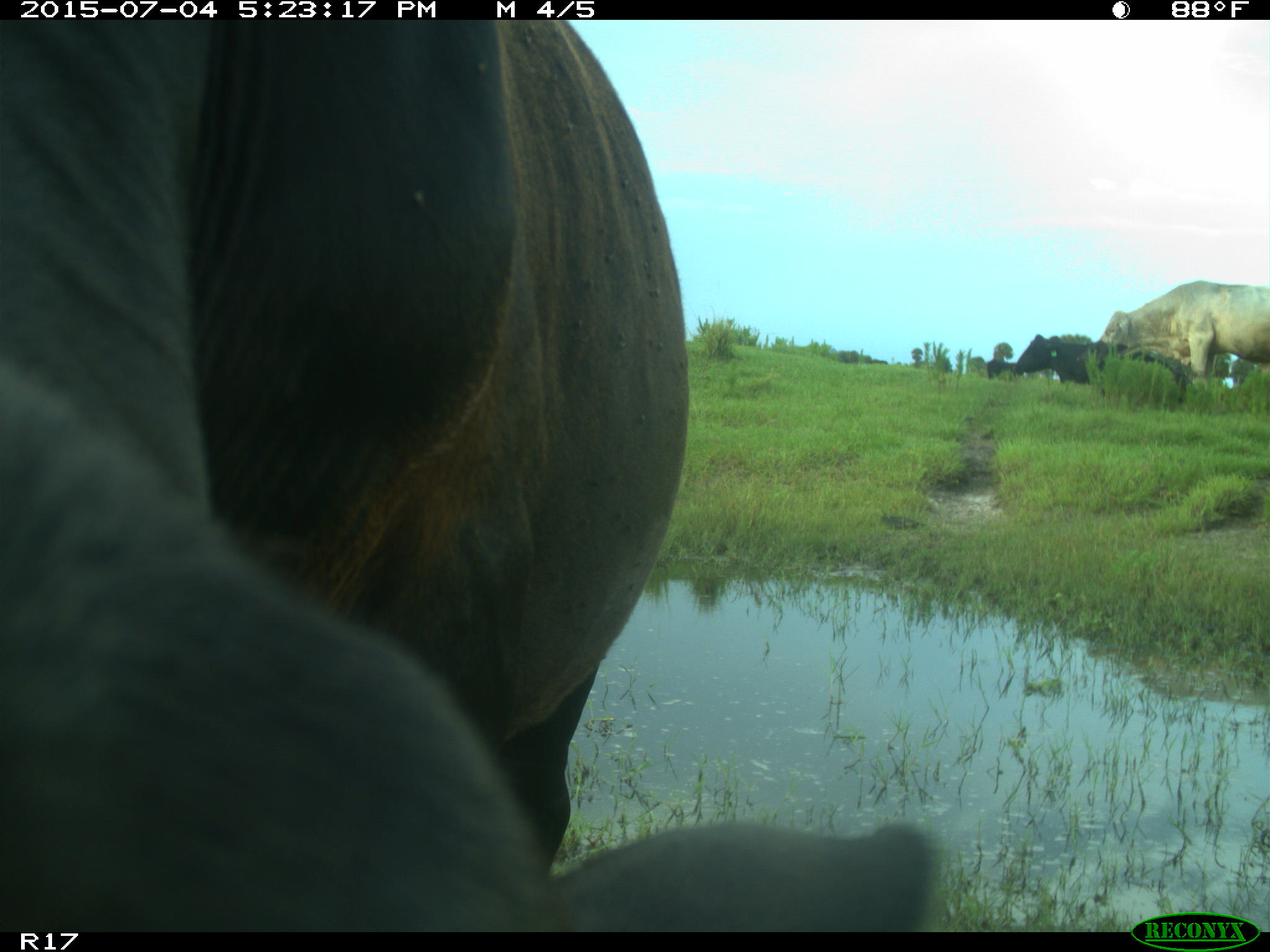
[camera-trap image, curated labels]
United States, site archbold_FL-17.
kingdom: Animalia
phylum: Chordata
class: Mammalia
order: Artiodactyla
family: Bovidae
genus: Bos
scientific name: Bos taurus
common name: domestic cow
Bos taurus (domestic cow).